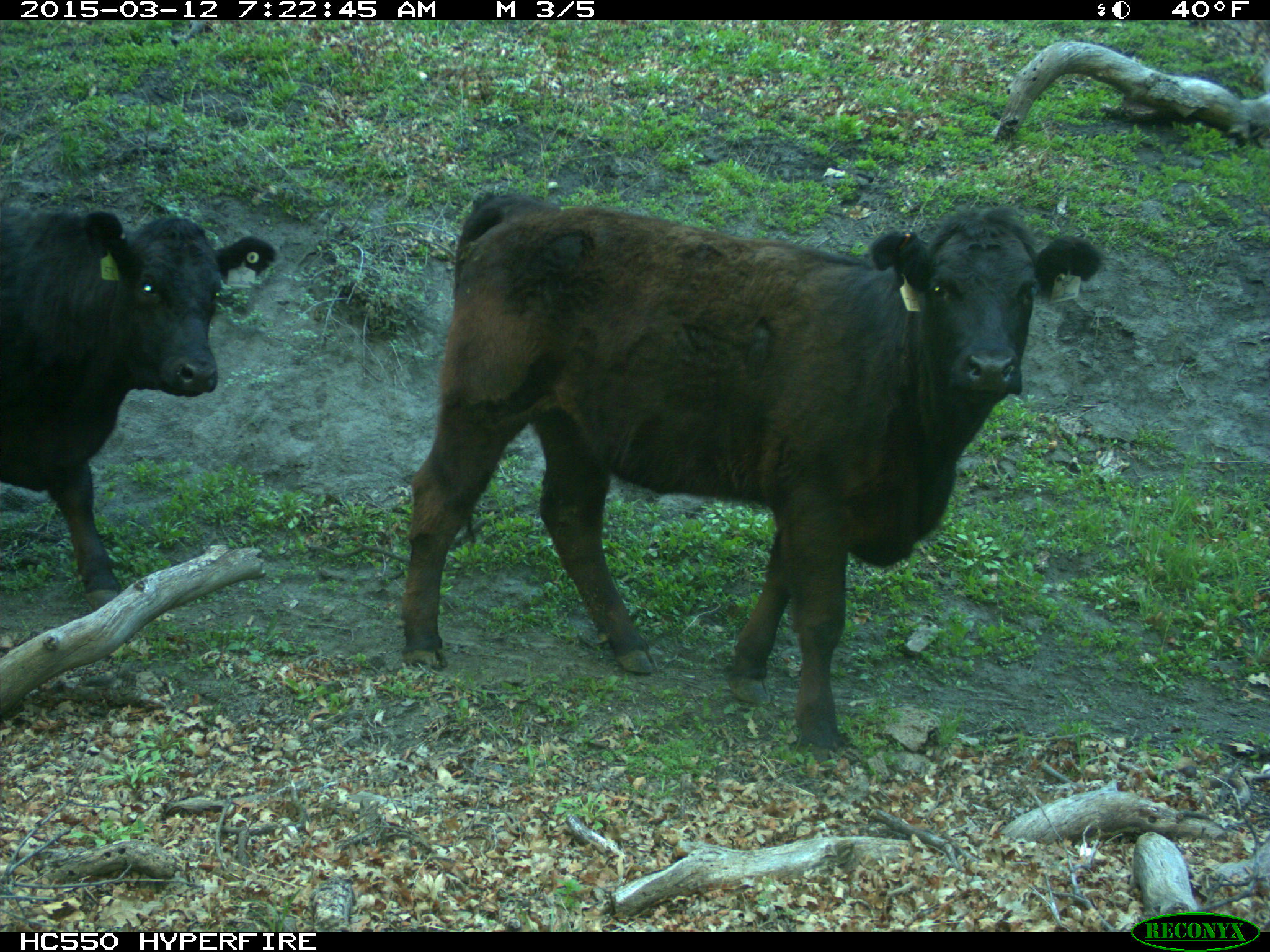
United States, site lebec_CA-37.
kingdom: Animalia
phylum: Chordata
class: Mammalia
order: Artiodactyla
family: Bovidae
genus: Bos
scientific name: Bos taurus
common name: domestic cow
Bos taurus (domestic cow).